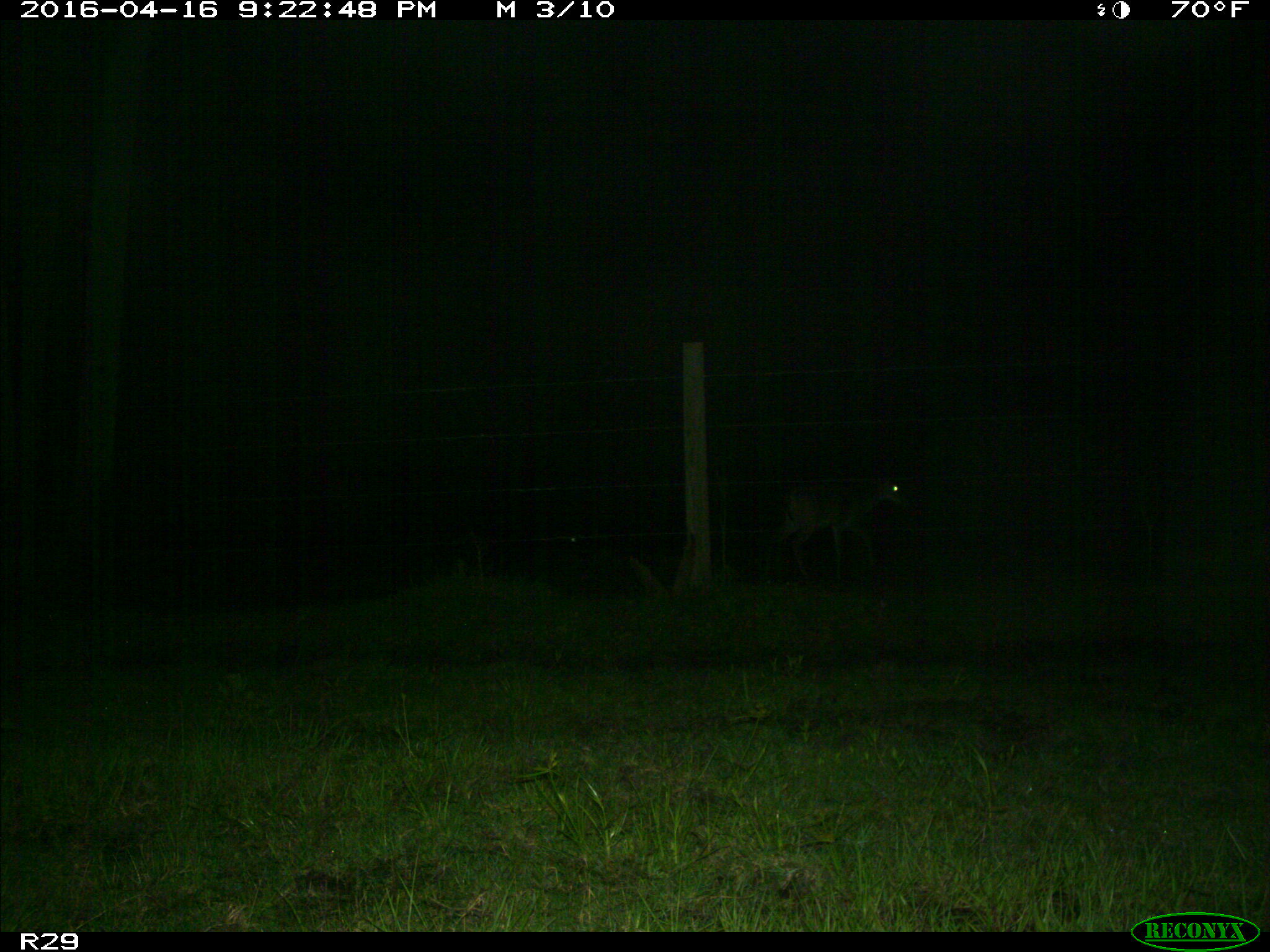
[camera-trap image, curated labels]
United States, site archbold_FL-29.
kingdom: Animalia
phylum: Chordata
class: Mammalia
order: Artiodactyla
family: Cervidae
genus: Odocoileus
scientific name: Odocoileus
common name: deer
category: unidentified deer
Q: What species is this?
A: Unidentified deer (deer) (Odocoileus).